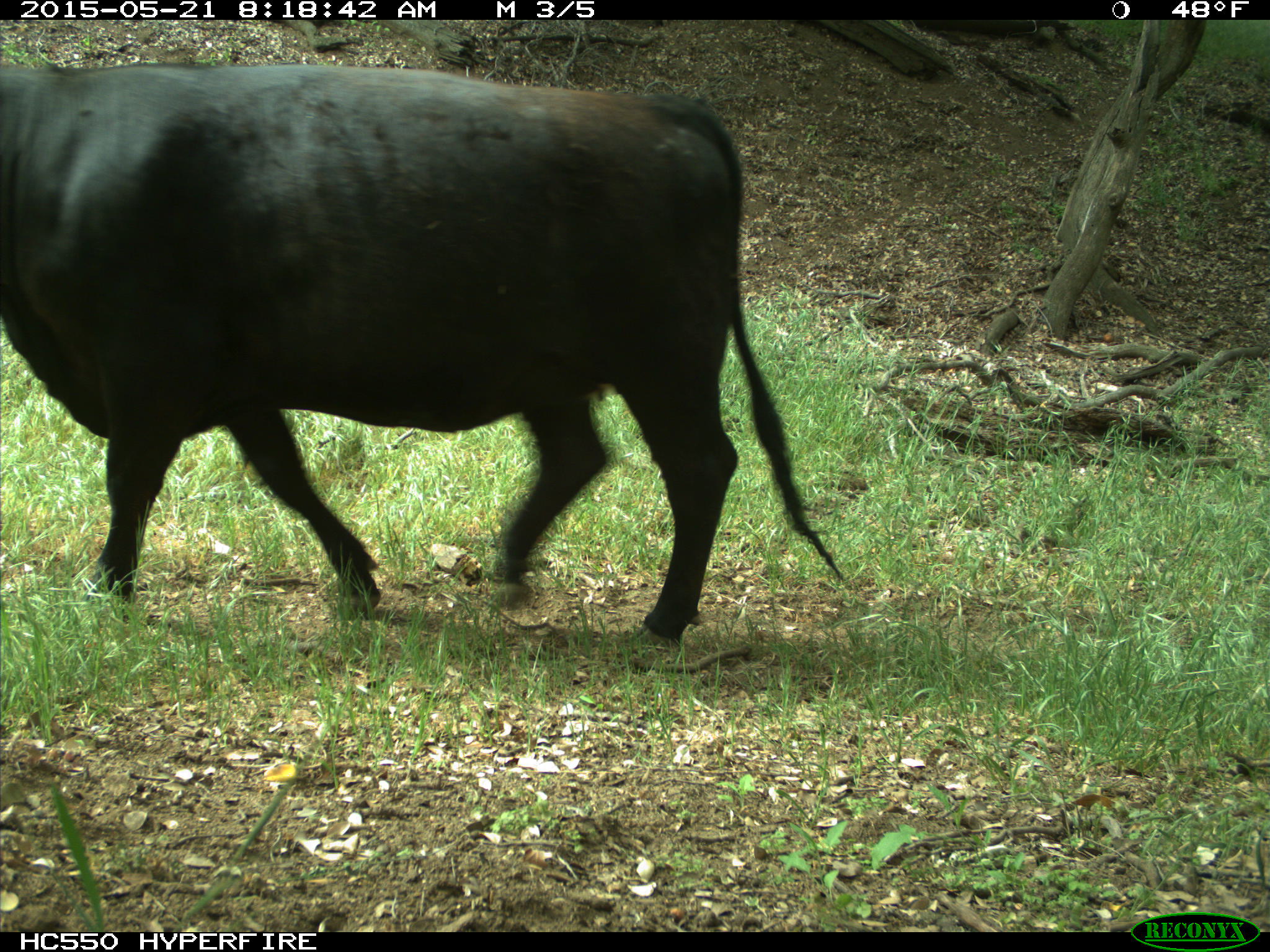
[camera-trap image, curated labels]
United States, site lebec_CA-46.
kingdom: Animalia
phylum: Chordata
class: Mammalia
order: Artiodactyla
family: Bovidae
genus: Bos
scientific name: Bos taurus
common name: domestic cow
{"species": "Bos taurus (domestic cow)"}